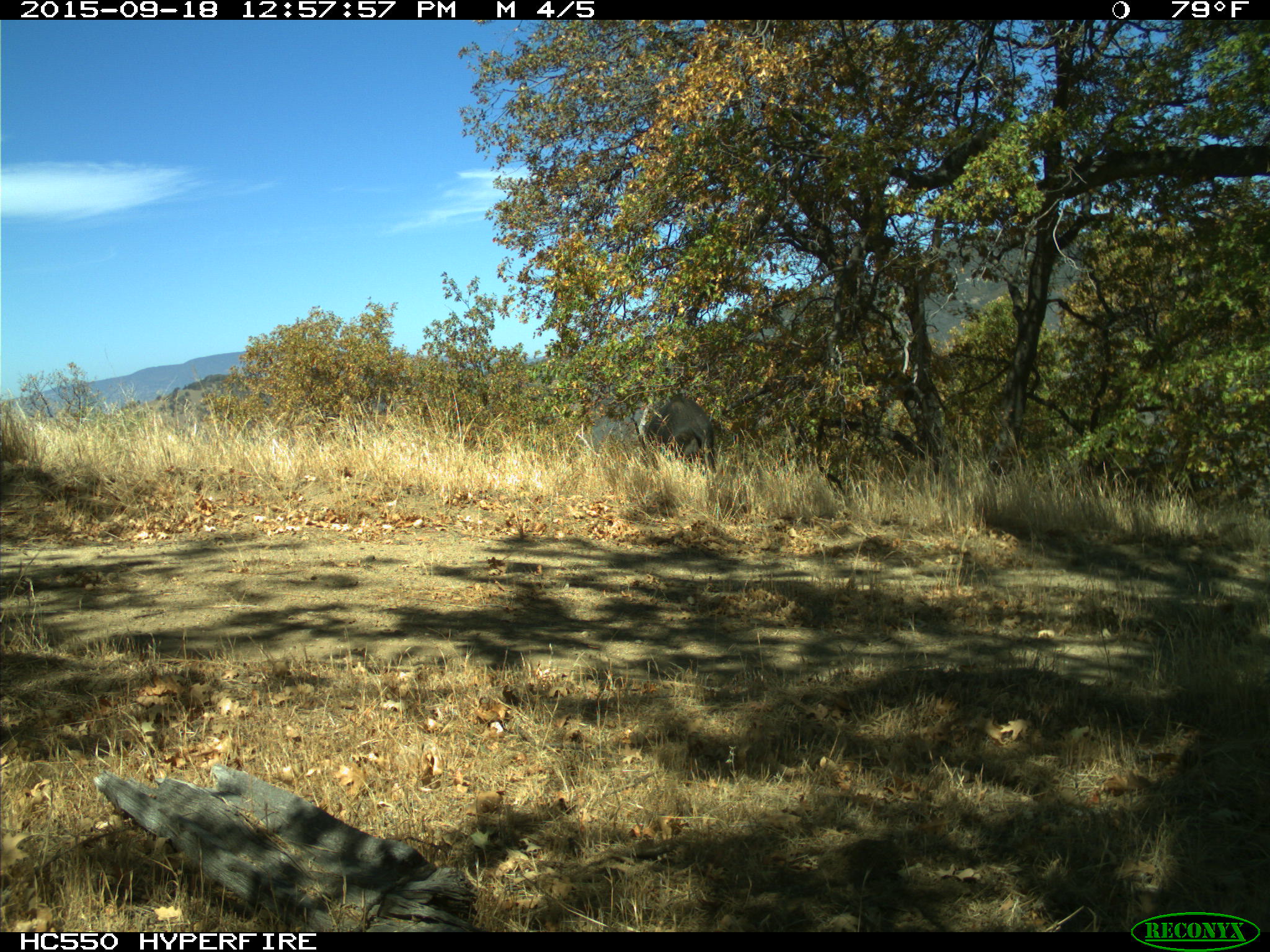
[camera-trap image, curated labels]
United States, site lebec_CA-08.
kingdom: Animalia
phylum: Chordata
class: Mammalia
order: Artiodactyla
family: Suidae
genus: Sus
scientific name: Sus scrofa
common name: wild boar